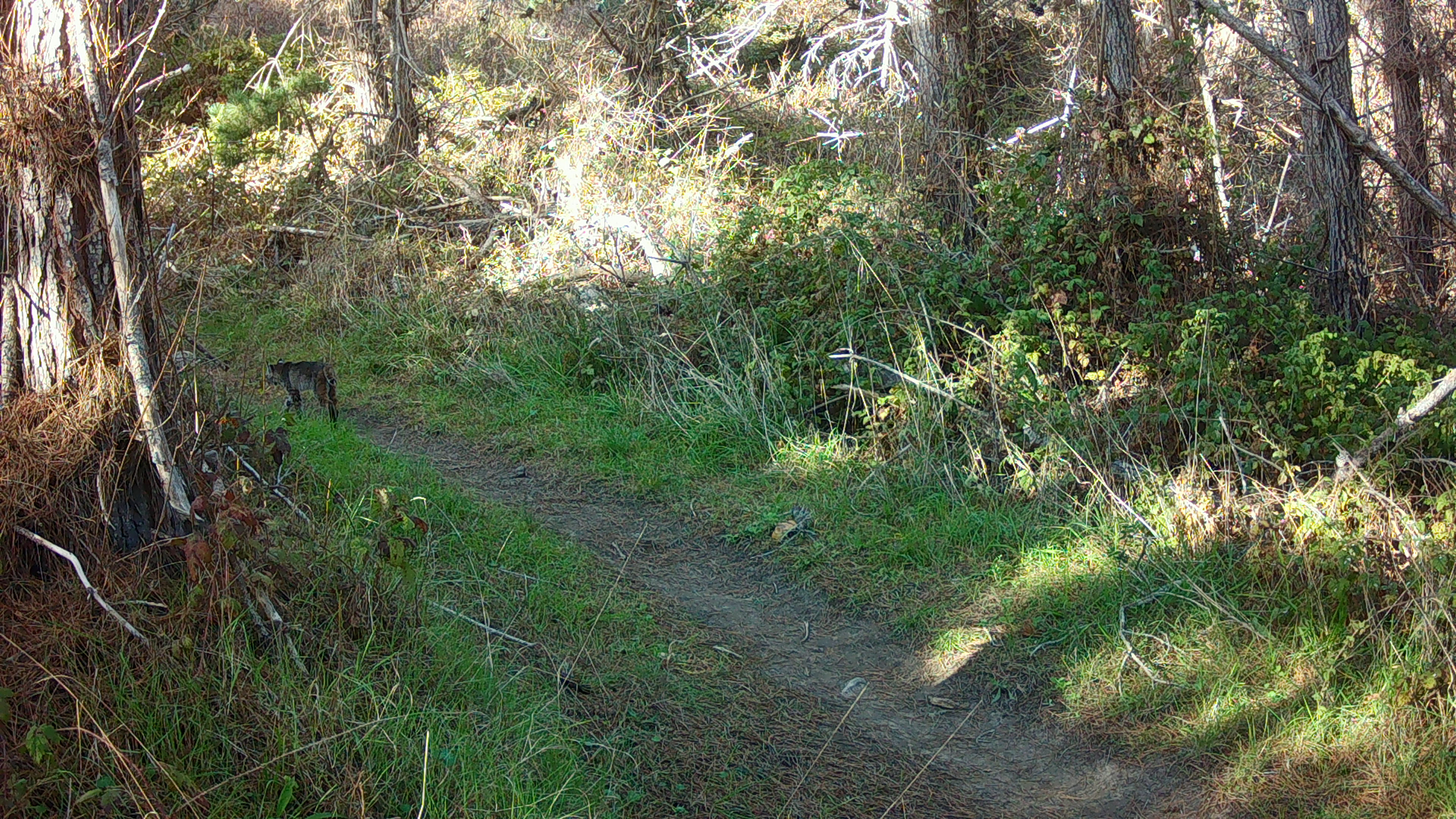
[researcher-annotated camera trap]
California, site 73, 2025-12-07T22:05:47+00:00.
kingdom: Animalia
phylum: Chordata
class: Mammalia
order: Carnivora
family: Felidae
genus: Lynx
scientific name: Lynx rufus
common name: bobcat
Bobcat (Lynx rufus).